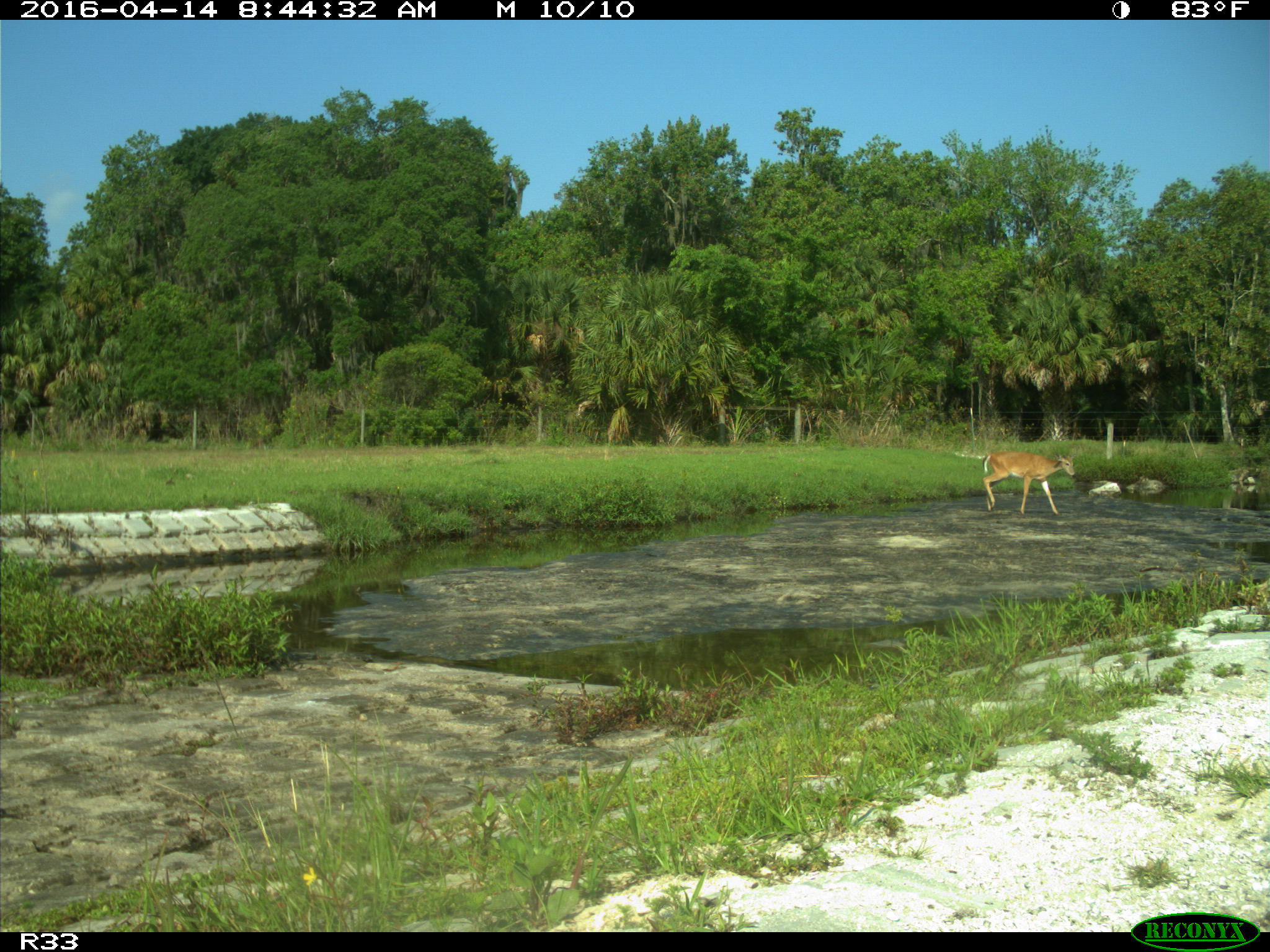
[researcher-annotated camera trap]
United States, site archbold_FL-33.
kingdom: Animalia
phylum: Chordata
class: Mammalia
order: Artiodactyla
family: Cervidae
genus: Odocoileus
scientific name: Odocoileus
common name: deer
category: unidentified deer